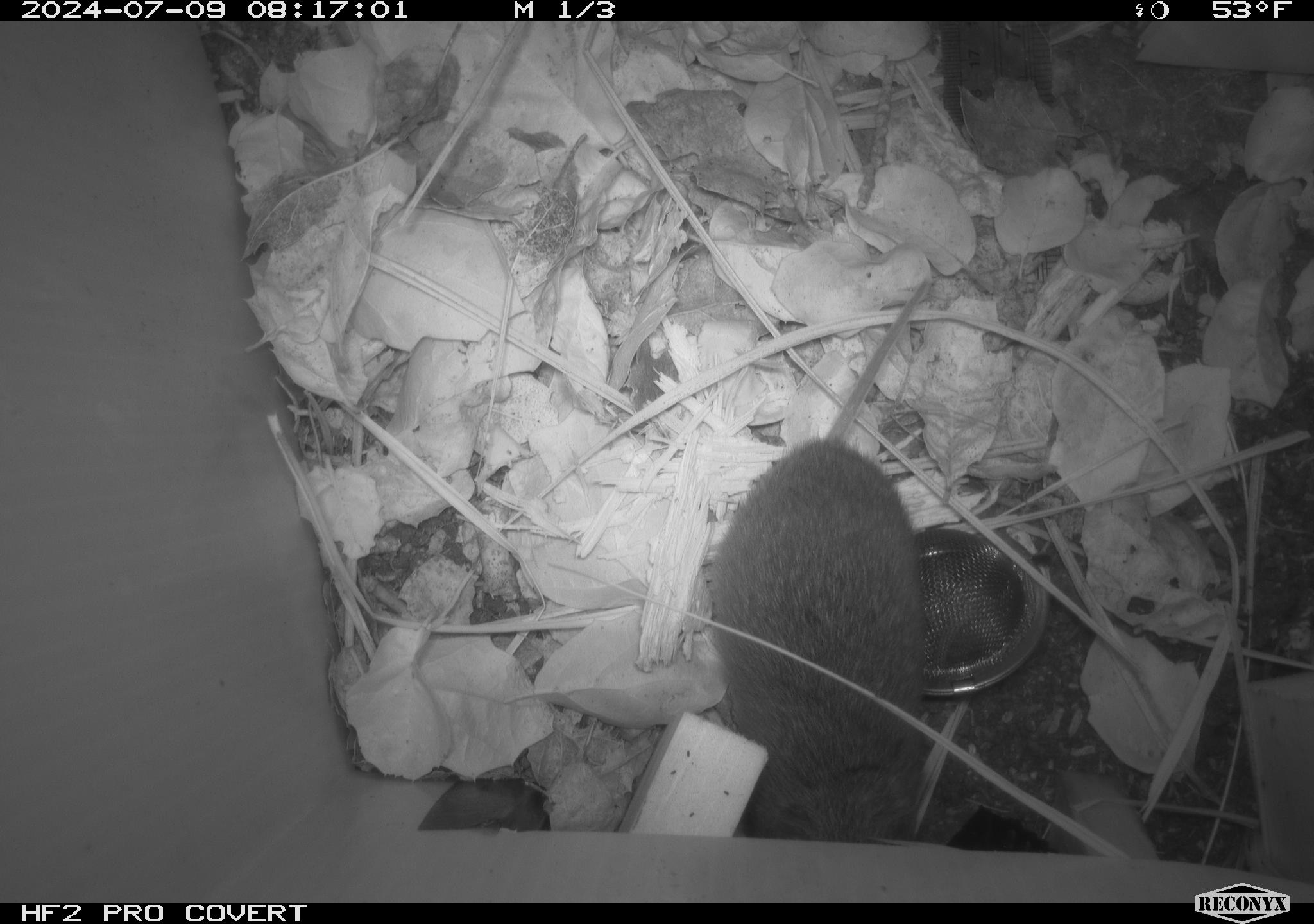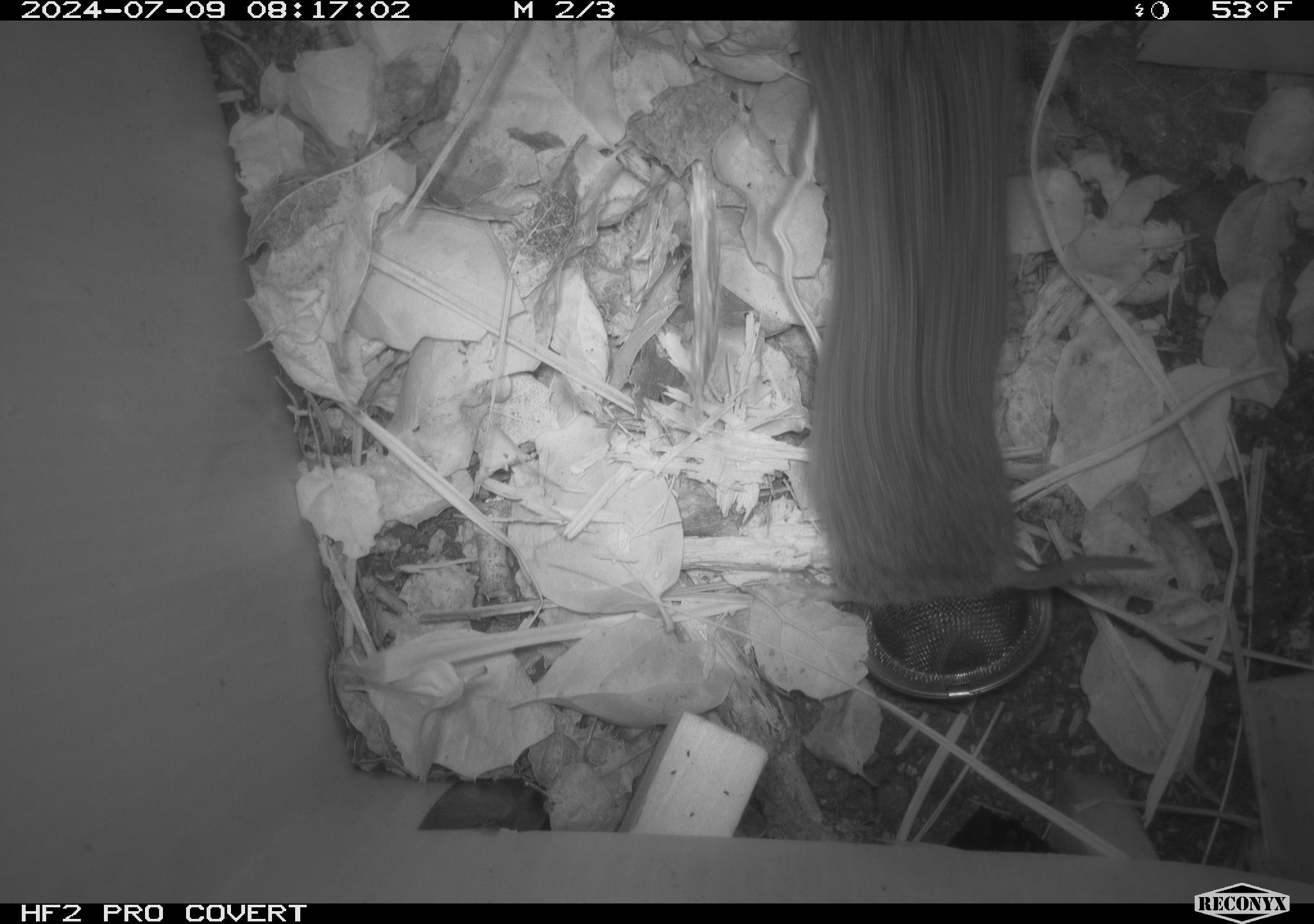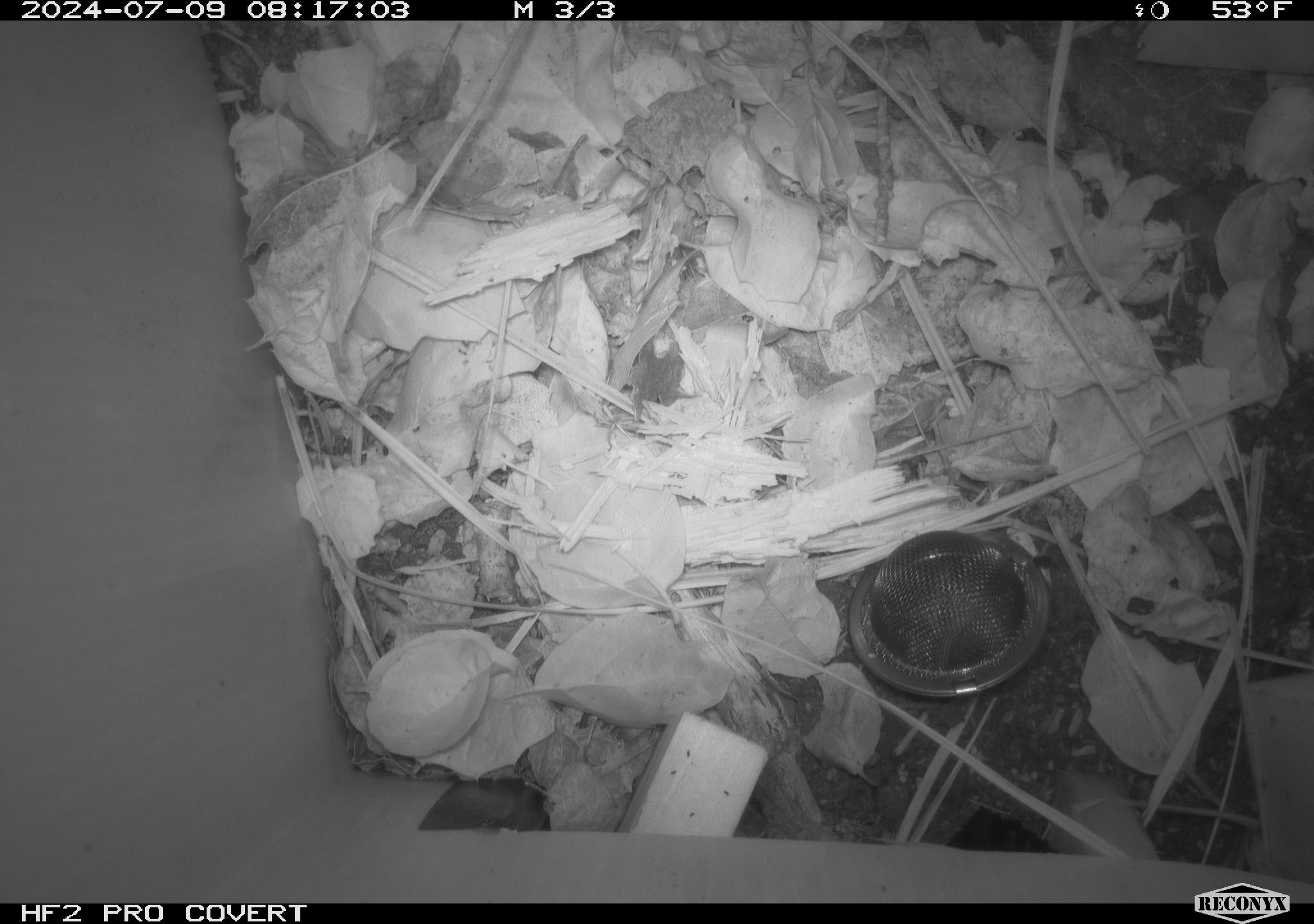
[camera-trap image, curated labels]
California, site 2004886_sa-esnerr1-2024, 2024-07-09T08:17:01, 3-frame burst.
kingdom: Animalia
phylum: Chordata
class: Mammalia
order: Rodentia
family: Cricetidae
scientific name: Cricetidae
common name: hamsters, voles, lemmings, and allies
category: cricetidae family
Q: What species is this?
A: Cricetidae family (hamsters, voles, lemmings, and allies) (Cricetidae).